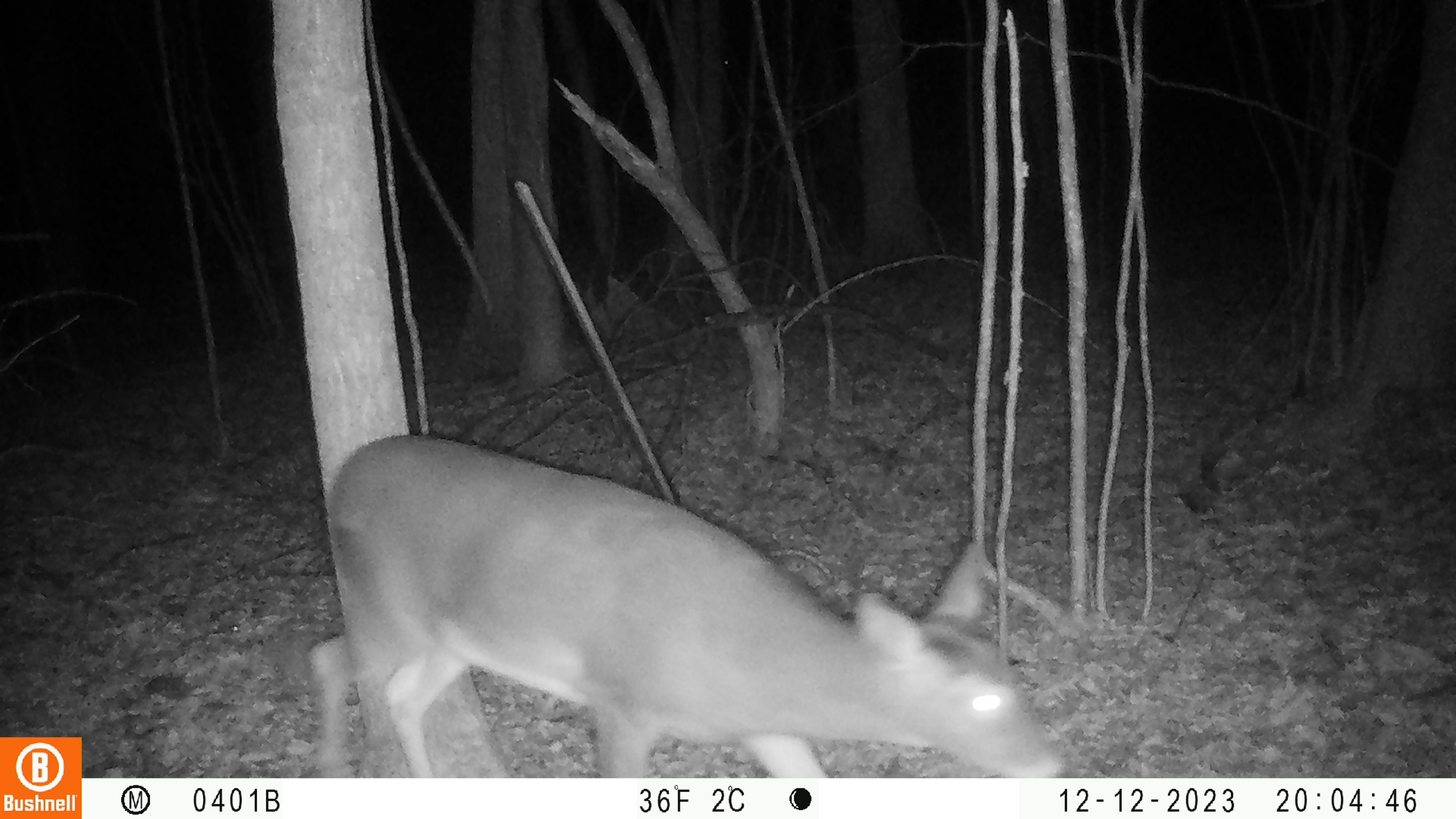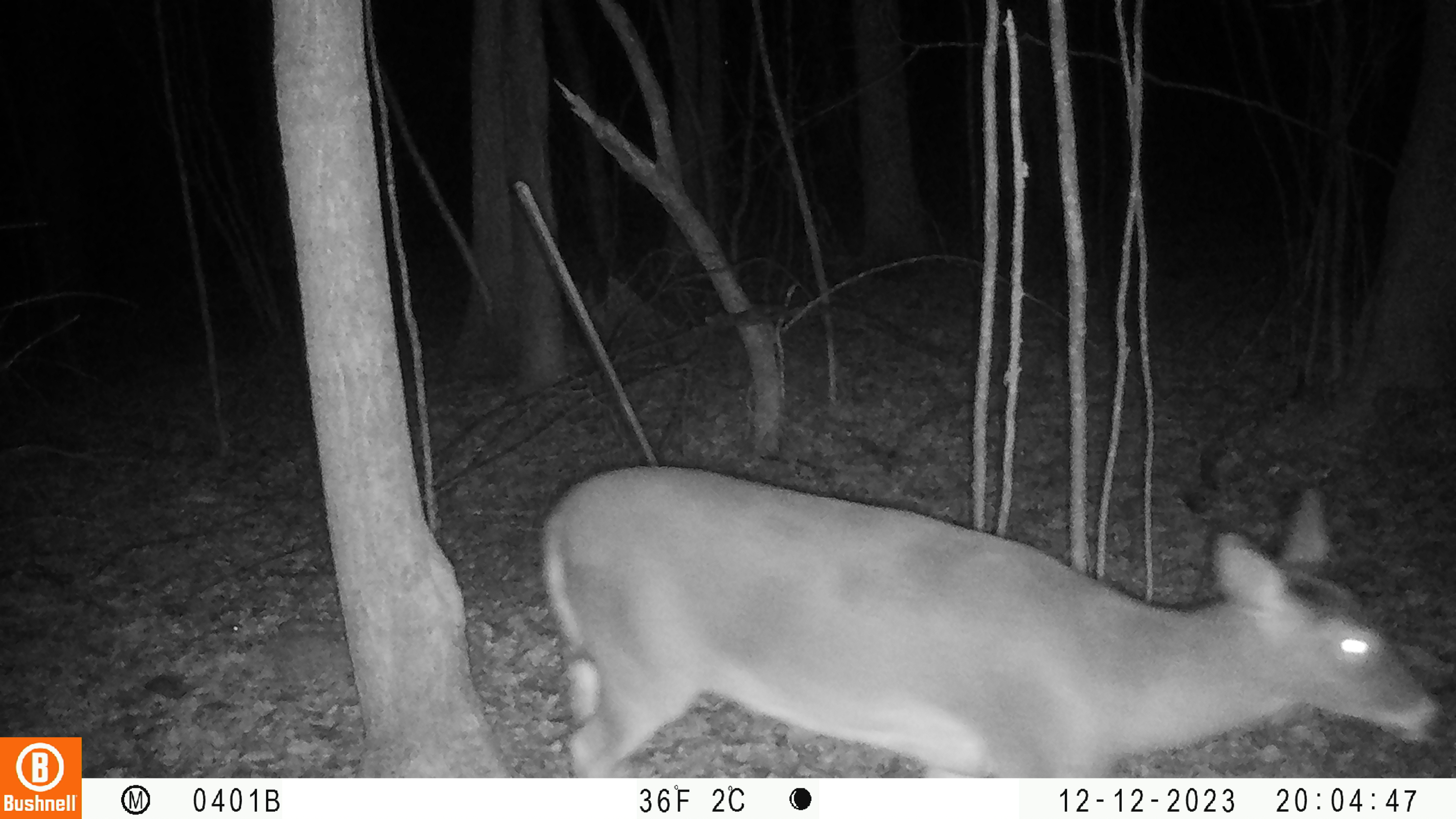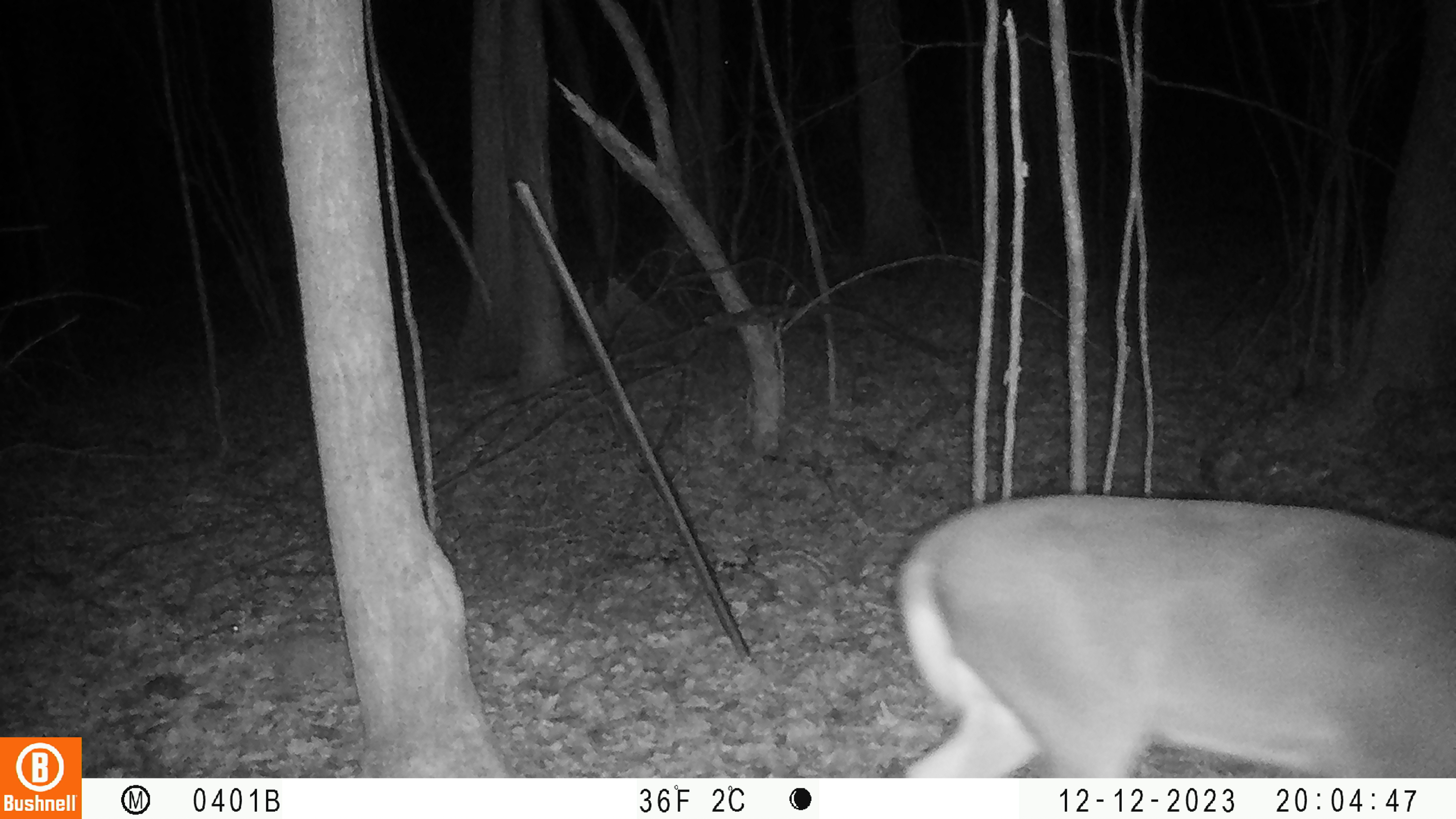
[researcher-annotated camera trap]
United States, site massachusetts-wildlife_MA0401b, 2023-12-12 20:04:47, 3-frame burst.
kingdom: Animalia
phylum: Chordata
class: Mammalia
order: Artiodactyla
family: Cervidae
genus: Odocoileus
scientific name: Odocoileus virginianus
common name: white-tailed deer